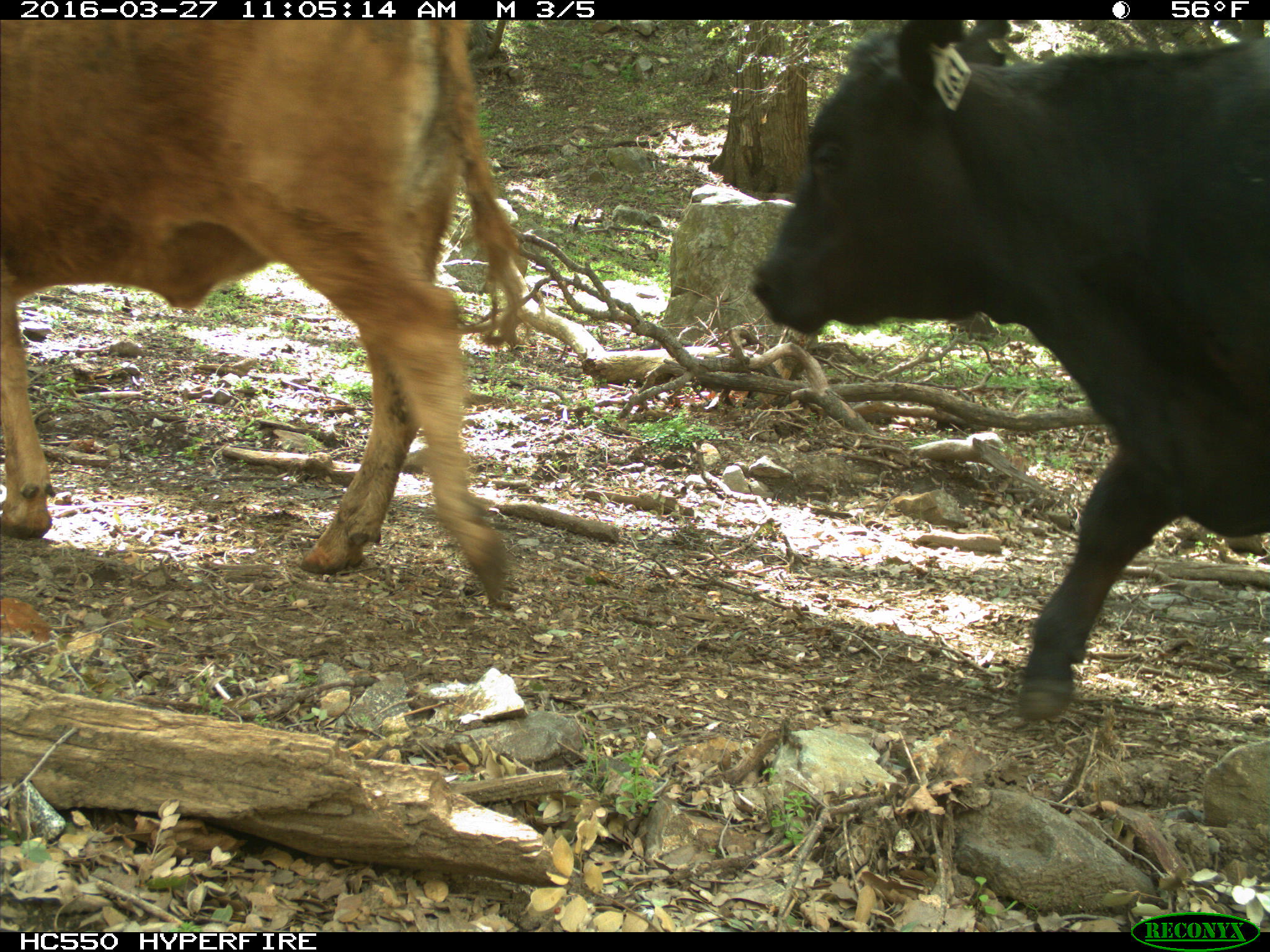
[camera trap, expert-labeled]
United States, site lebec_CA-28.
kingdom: Animalia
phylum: Chordata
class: Mammalia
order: Artiodactyla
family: Bovidae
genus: Bos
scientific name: Bos taurus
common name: domestic cow